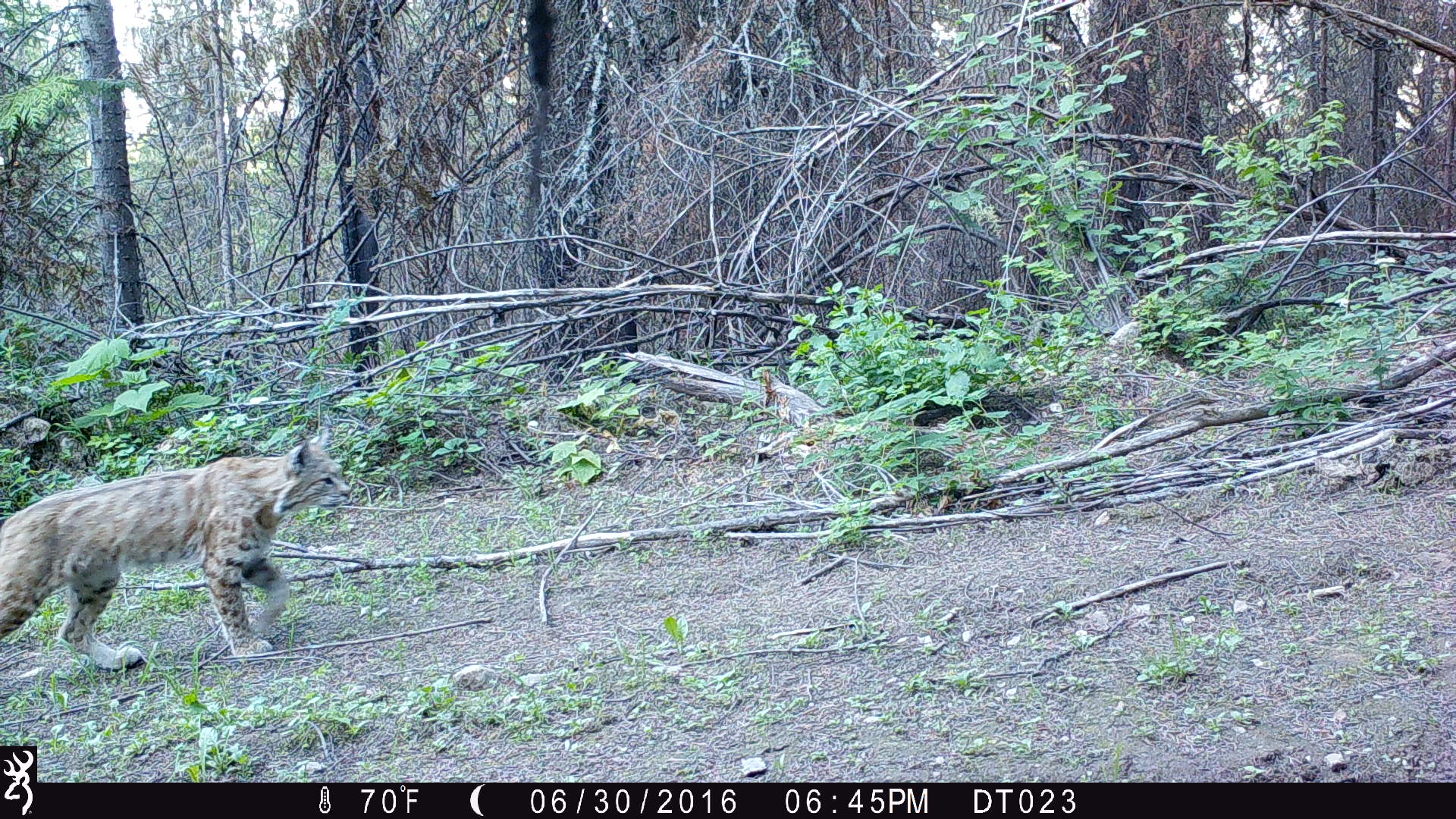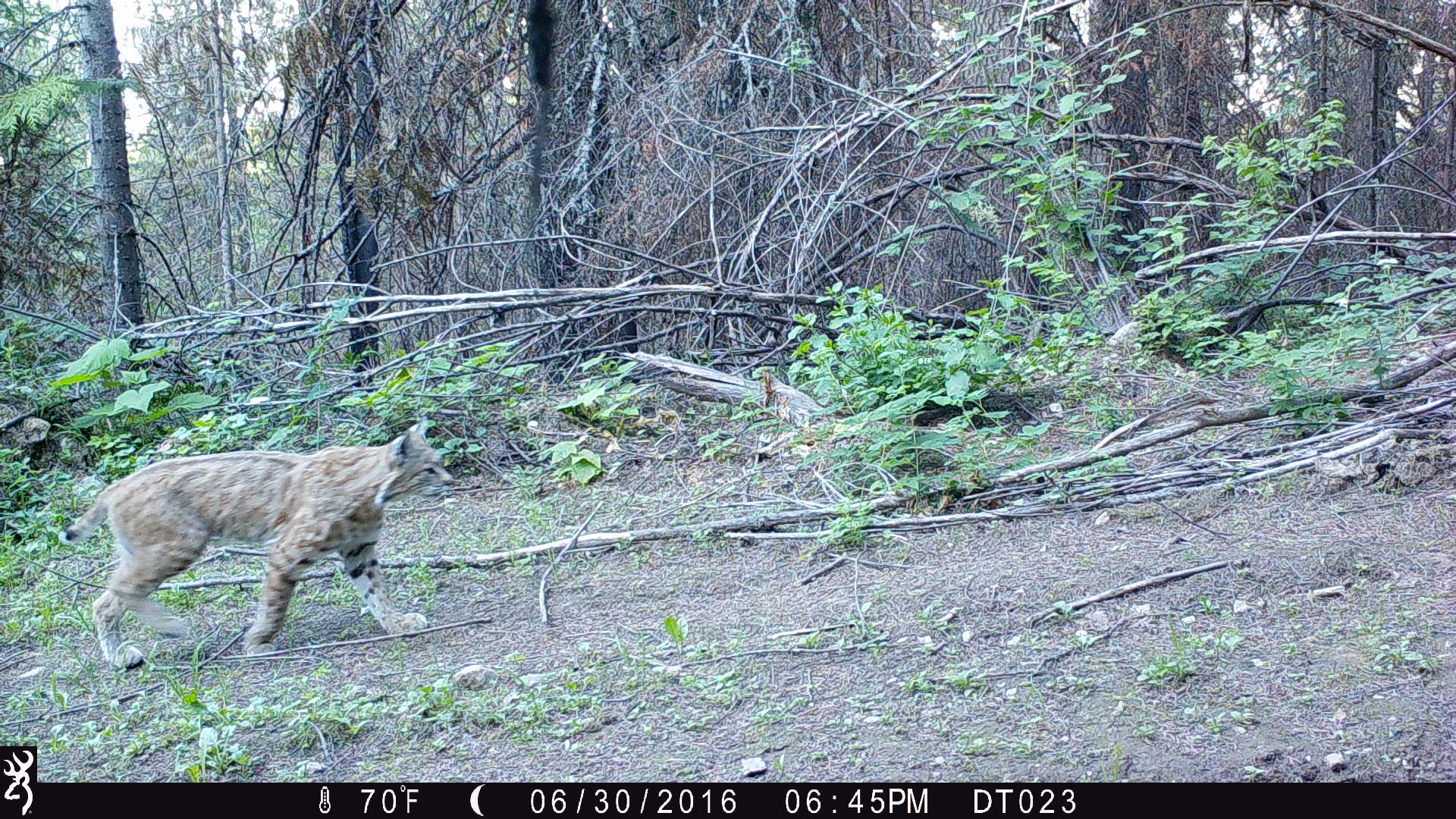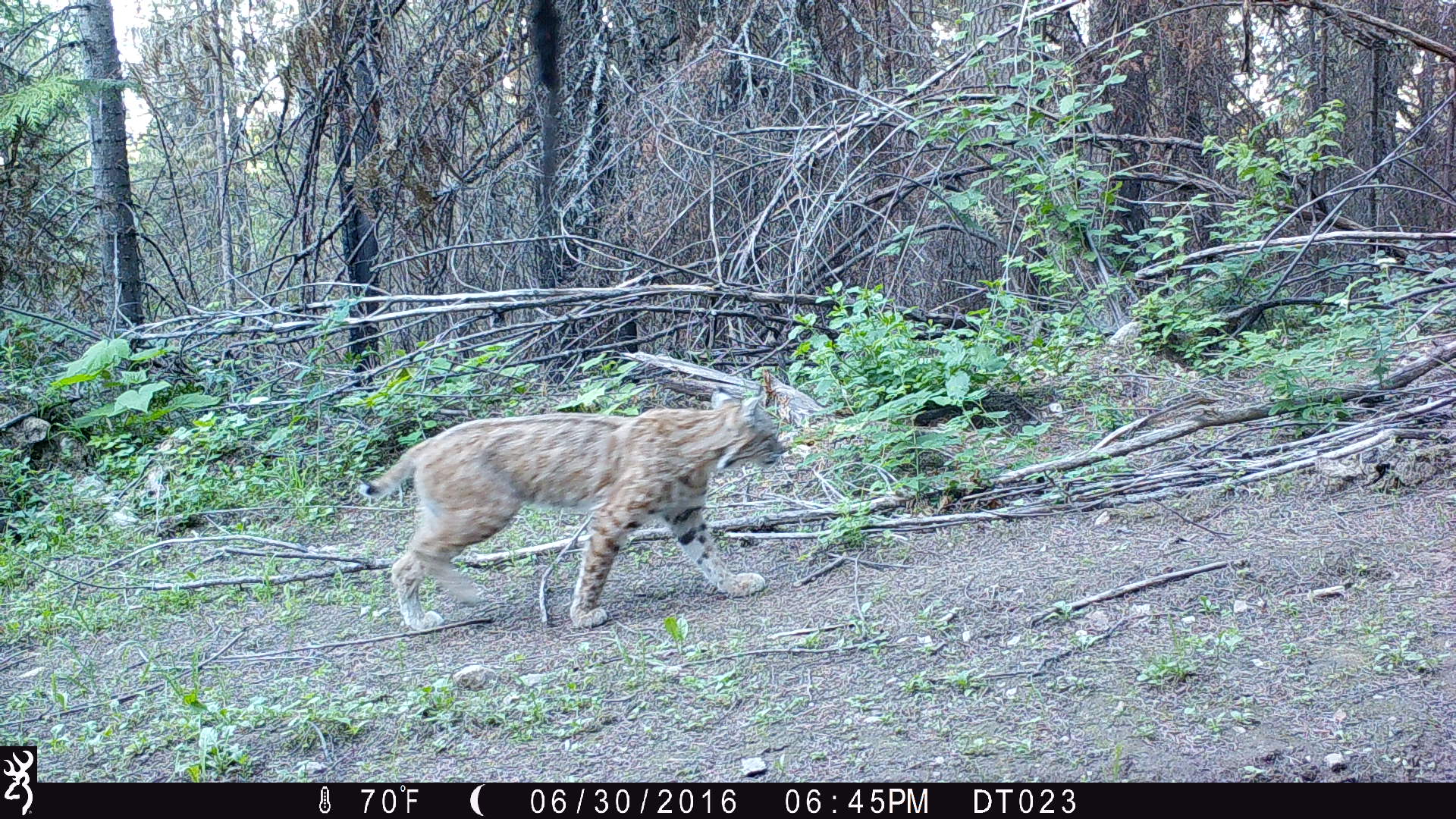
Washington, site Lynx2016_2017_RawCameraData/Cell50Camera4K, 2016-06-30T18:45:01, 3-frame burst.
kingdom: Animalia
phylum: Chordata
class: Mammalia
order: Carnivora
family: Felidae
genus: Lynx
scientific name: Lynx rufus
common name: bobcat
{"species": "Lynx rufus (bobcat)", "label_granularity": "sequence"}